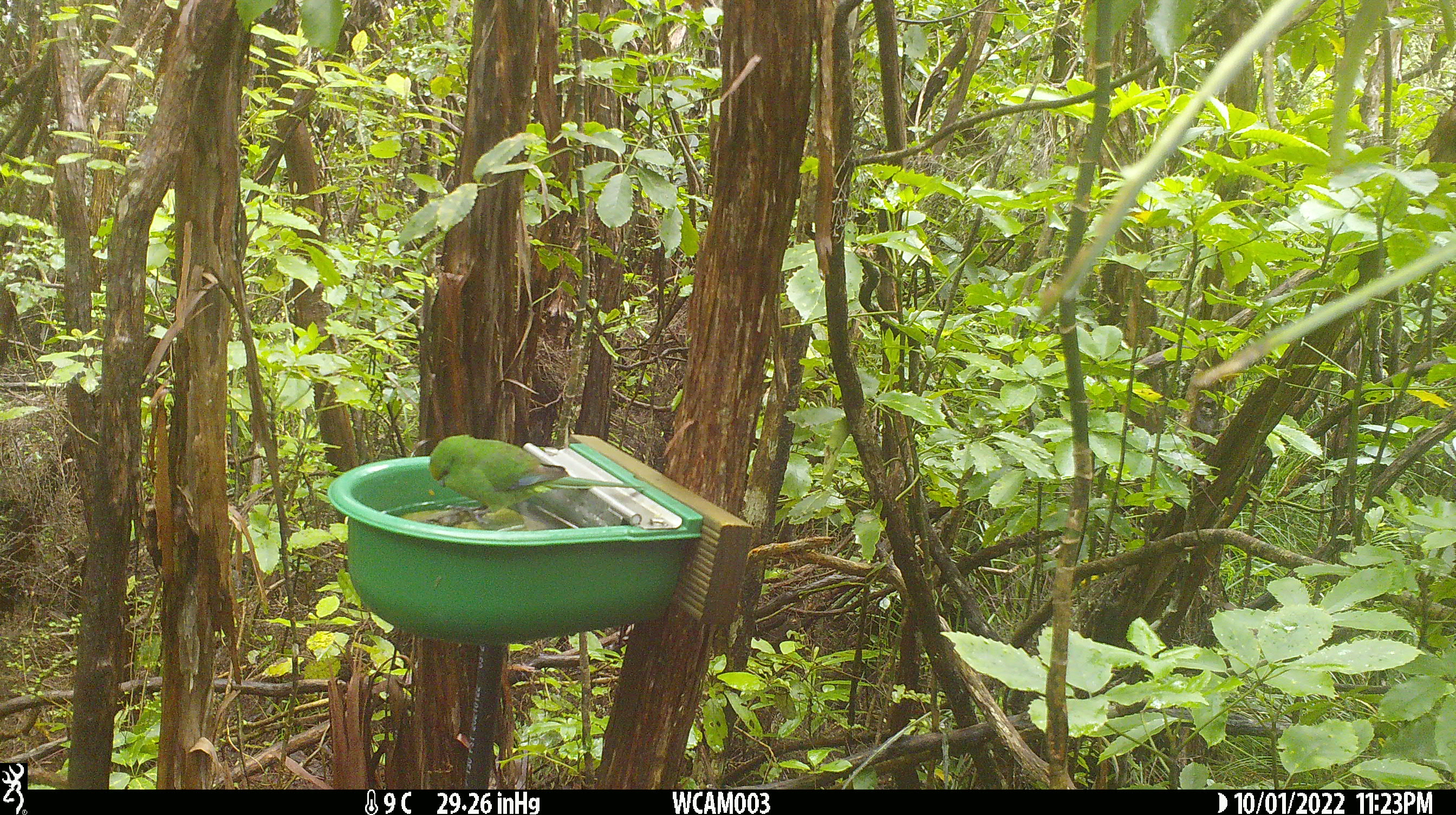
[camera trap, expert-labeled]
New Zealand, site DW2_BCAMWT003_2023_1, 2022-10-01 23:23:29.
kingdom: Animalia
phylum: Chordata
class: Aves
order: Psittaciformes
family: Psittaculidae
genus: Cyanoramphus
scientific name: Cyanoramphus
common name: parakeet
Parakeet (Cyanoramphus).